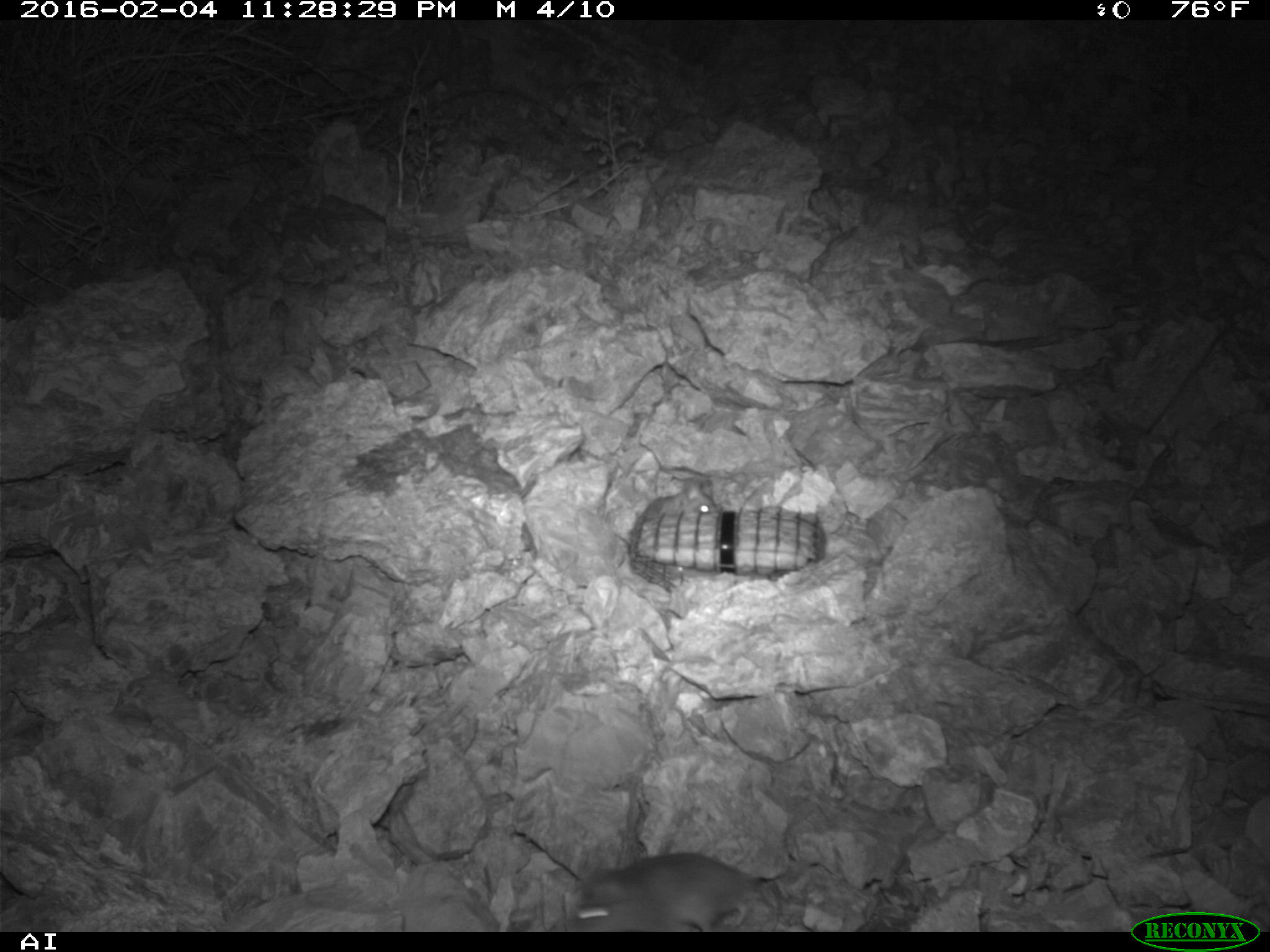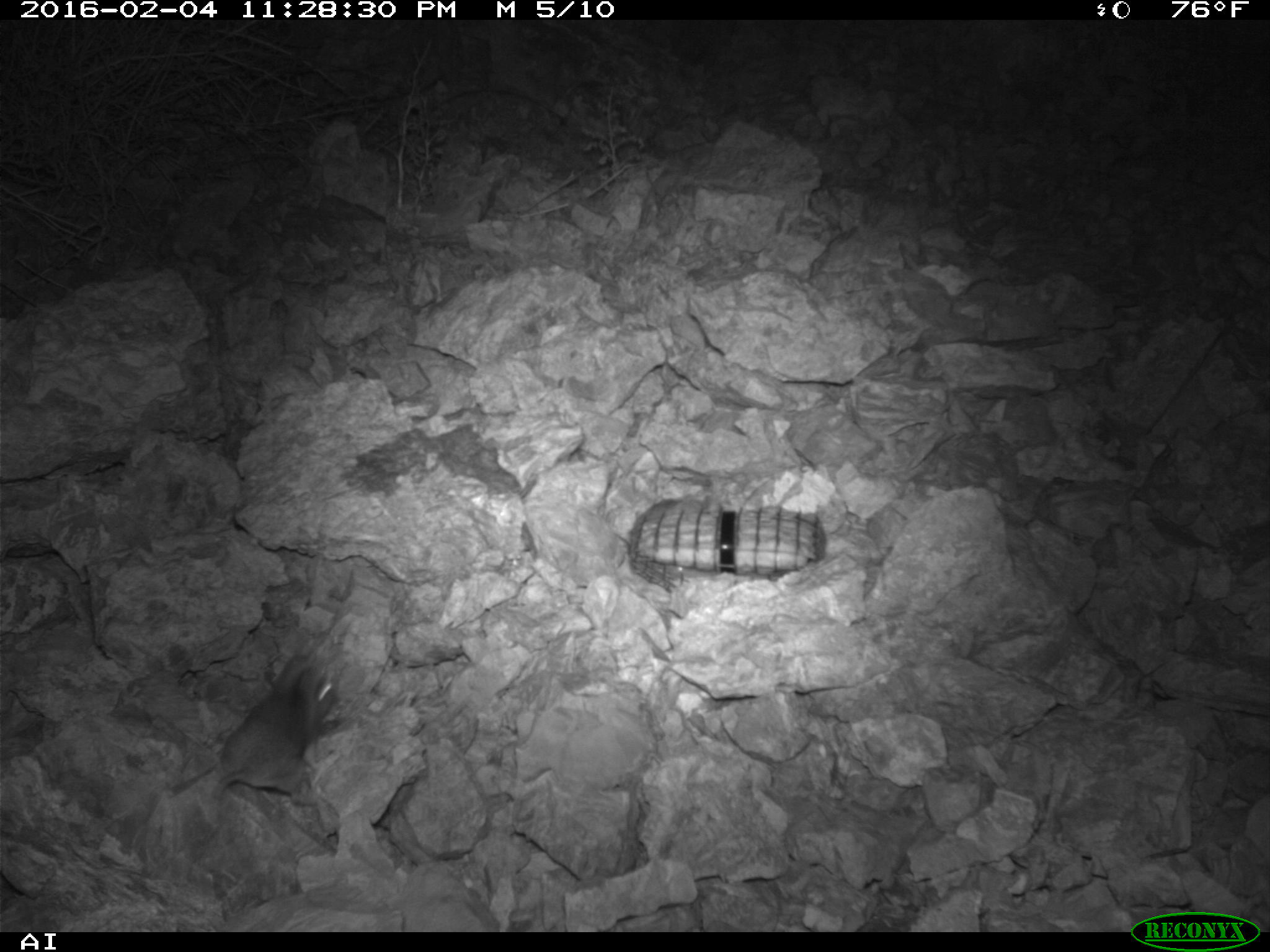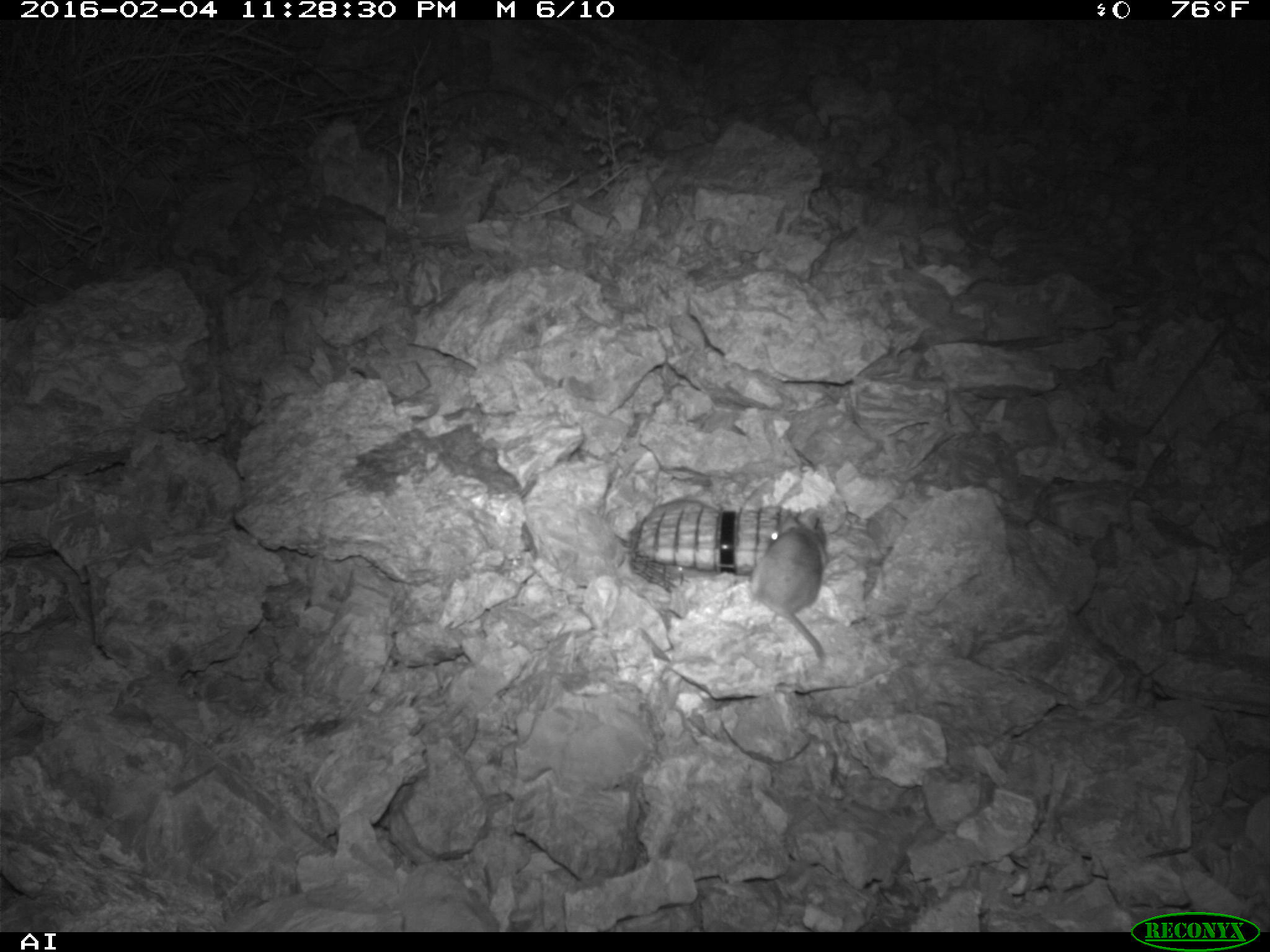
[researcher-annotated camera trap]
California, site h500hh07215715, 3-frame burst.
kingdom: Animalia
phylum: Chordata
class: Mammalia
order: Rodentia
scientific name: Rodentia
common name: rodent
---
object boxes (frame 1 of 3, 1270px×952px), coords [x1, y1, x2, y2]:
rodent: [564, 854, 763, 932]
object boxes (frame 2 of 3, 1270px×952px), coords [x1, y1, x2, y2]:
rodent: [208, 654, 339, 795]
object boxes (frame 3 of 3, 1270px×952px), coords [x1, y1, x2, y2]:
rodent: [755, 507, 827, 659]